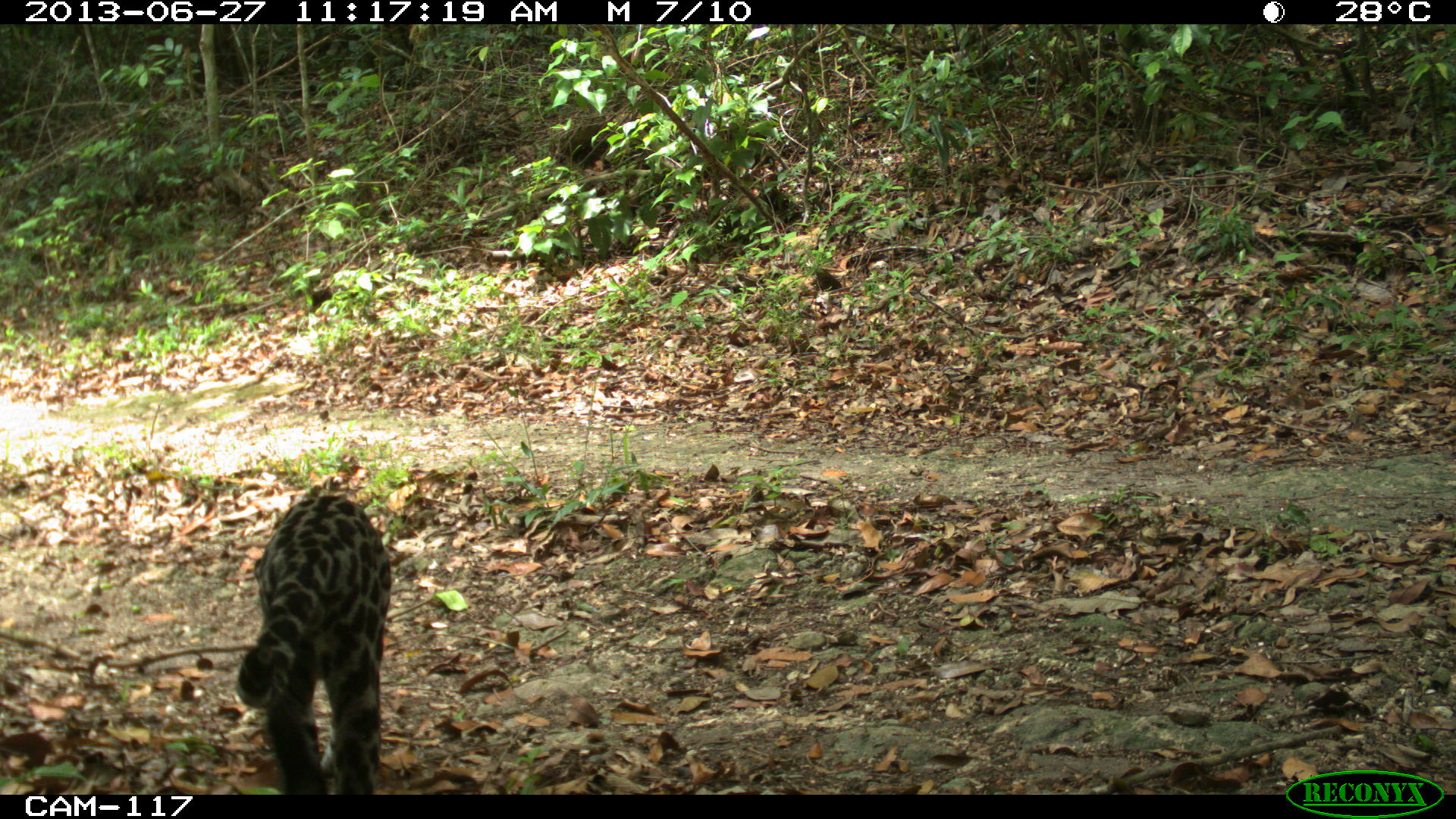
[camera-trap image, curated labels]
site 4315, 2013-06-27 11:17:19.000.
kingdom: Animalia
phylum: Chordata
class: Mammalia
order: Carnivora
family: Felidae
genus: Leopardus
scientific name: Leopardus pardalis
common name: ocelot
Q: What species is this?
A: Leopardus pardalis (ocelot).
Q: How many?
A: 1.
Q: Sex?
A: Female.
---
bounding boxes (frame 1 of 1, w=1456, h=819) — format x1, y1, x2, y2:
leopardus pardalis: 234, 495, 392, 793